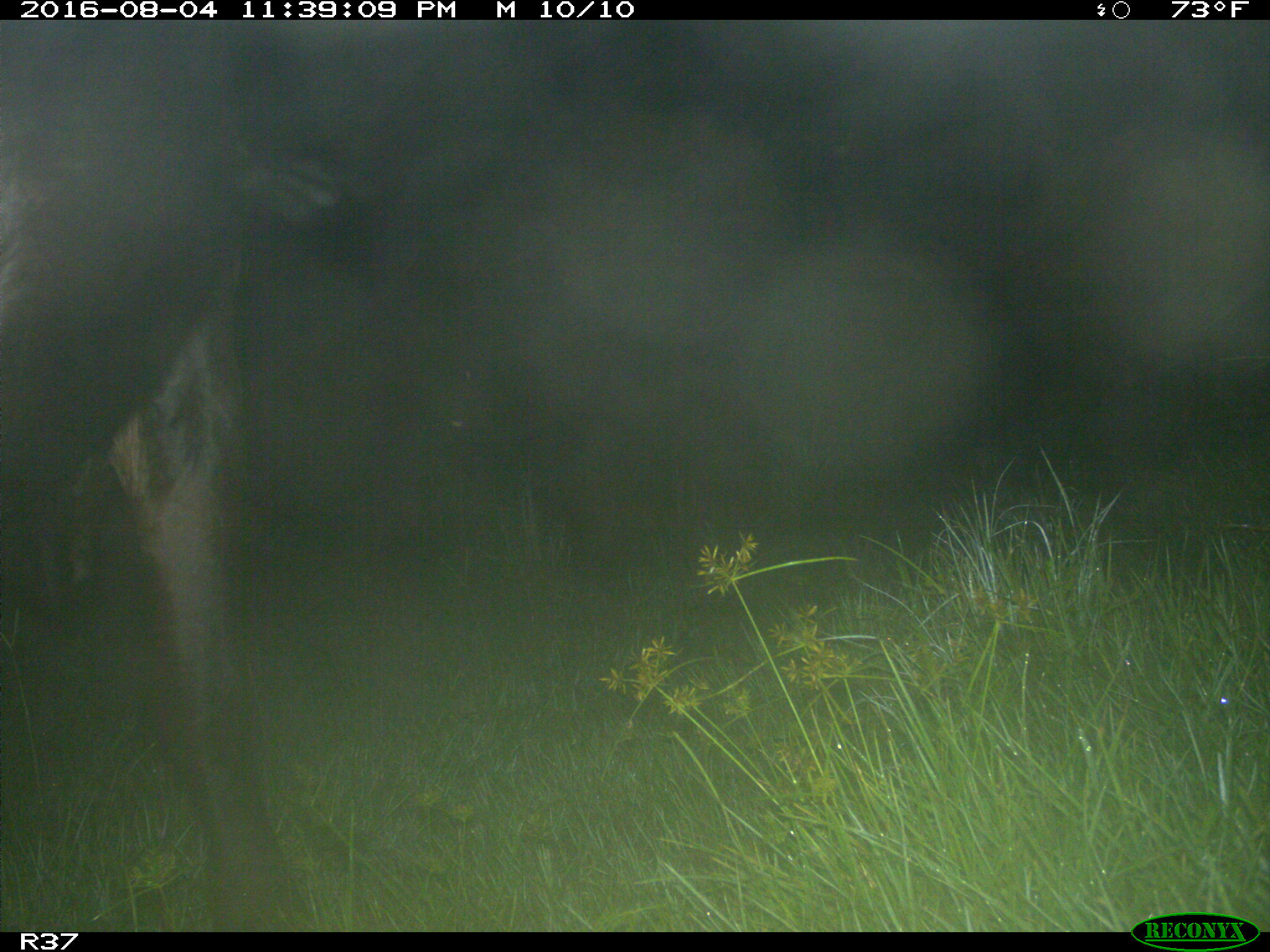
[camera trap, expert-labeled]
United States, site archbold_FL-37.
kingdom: Animalia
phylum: Chordata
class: Mammalia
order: Artiodactyla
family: Bovidae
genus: Bos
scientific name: Bos taurus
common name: domestic cow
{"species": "Bos taurus (domestic cow)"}